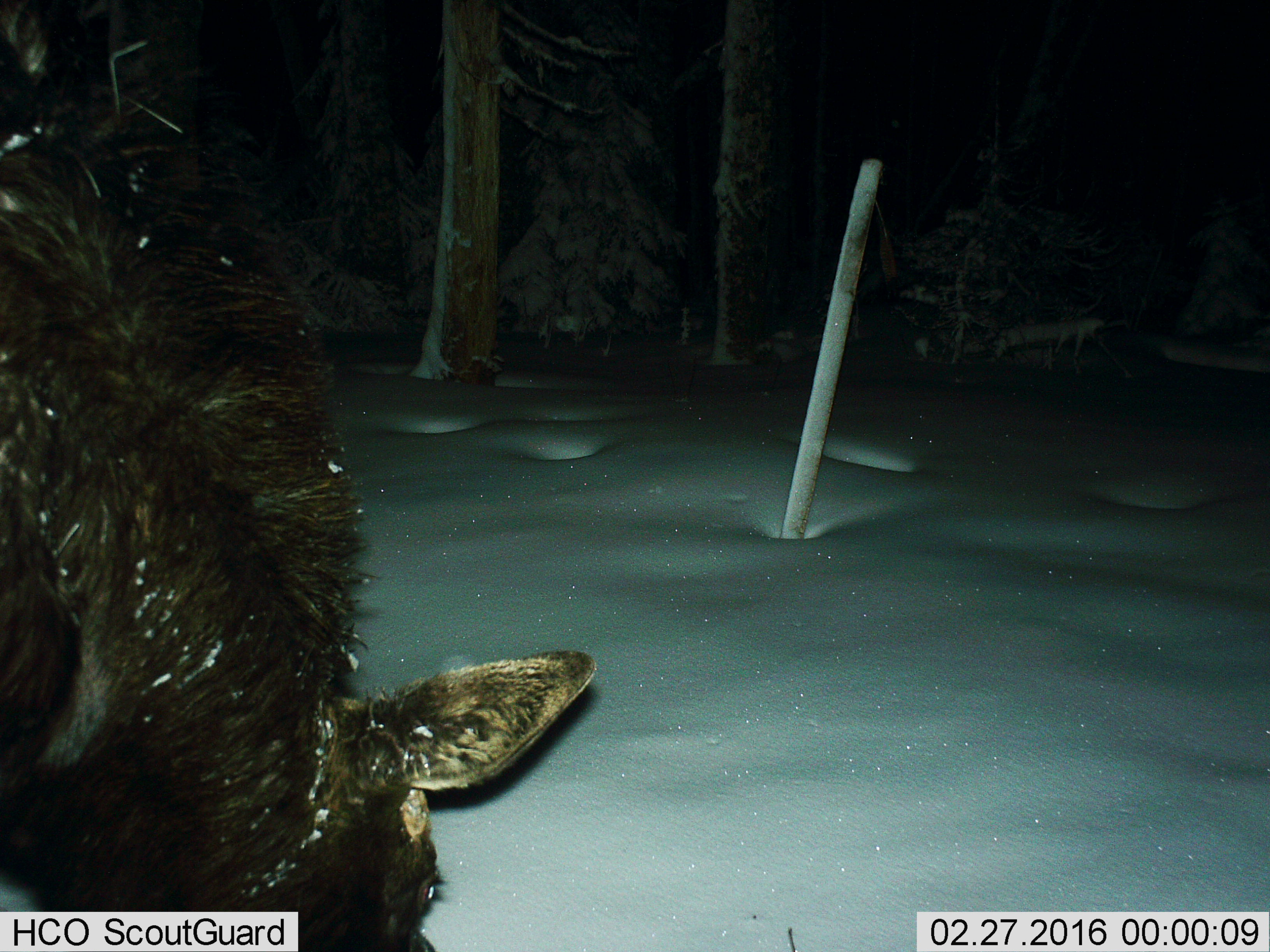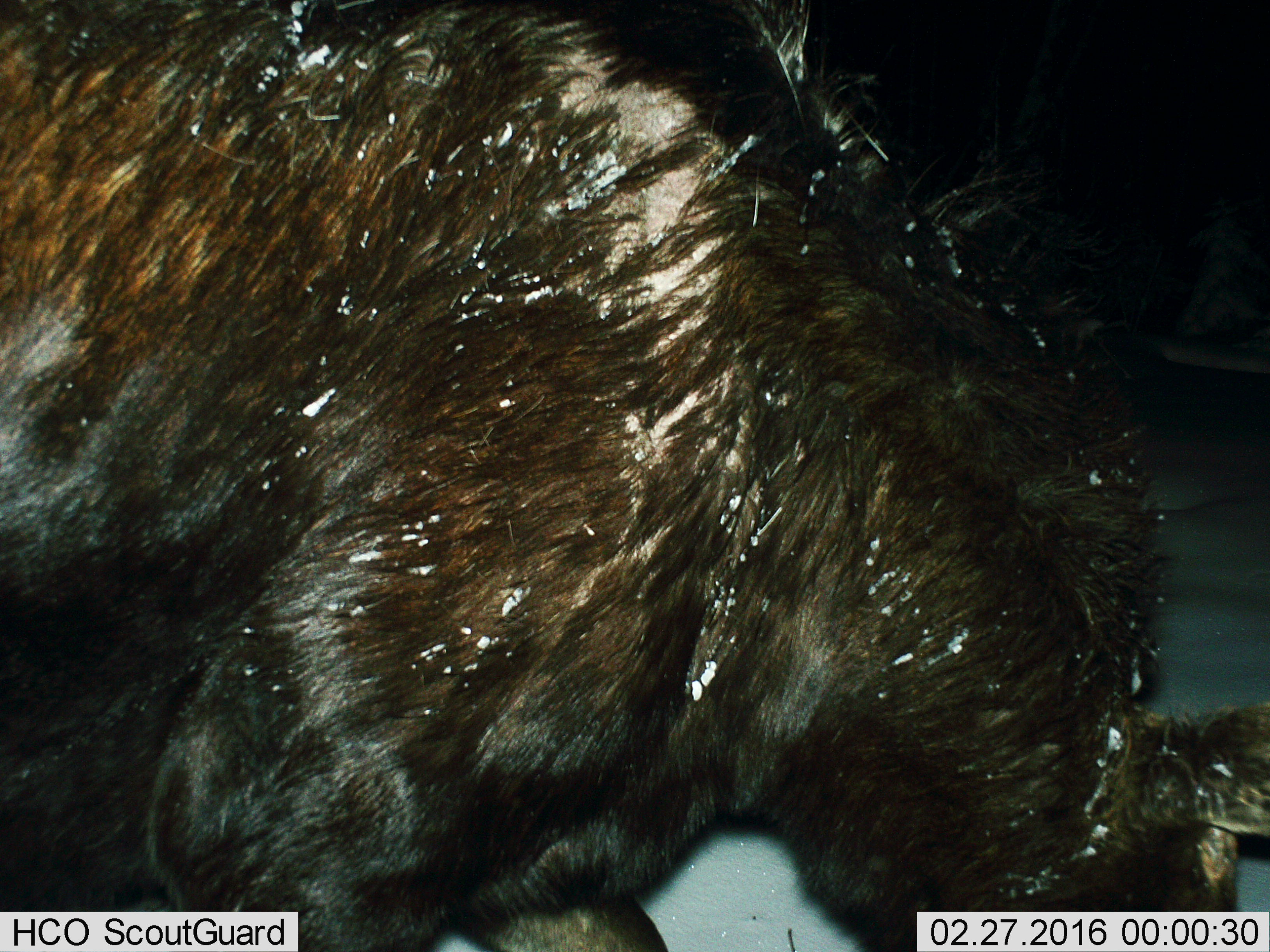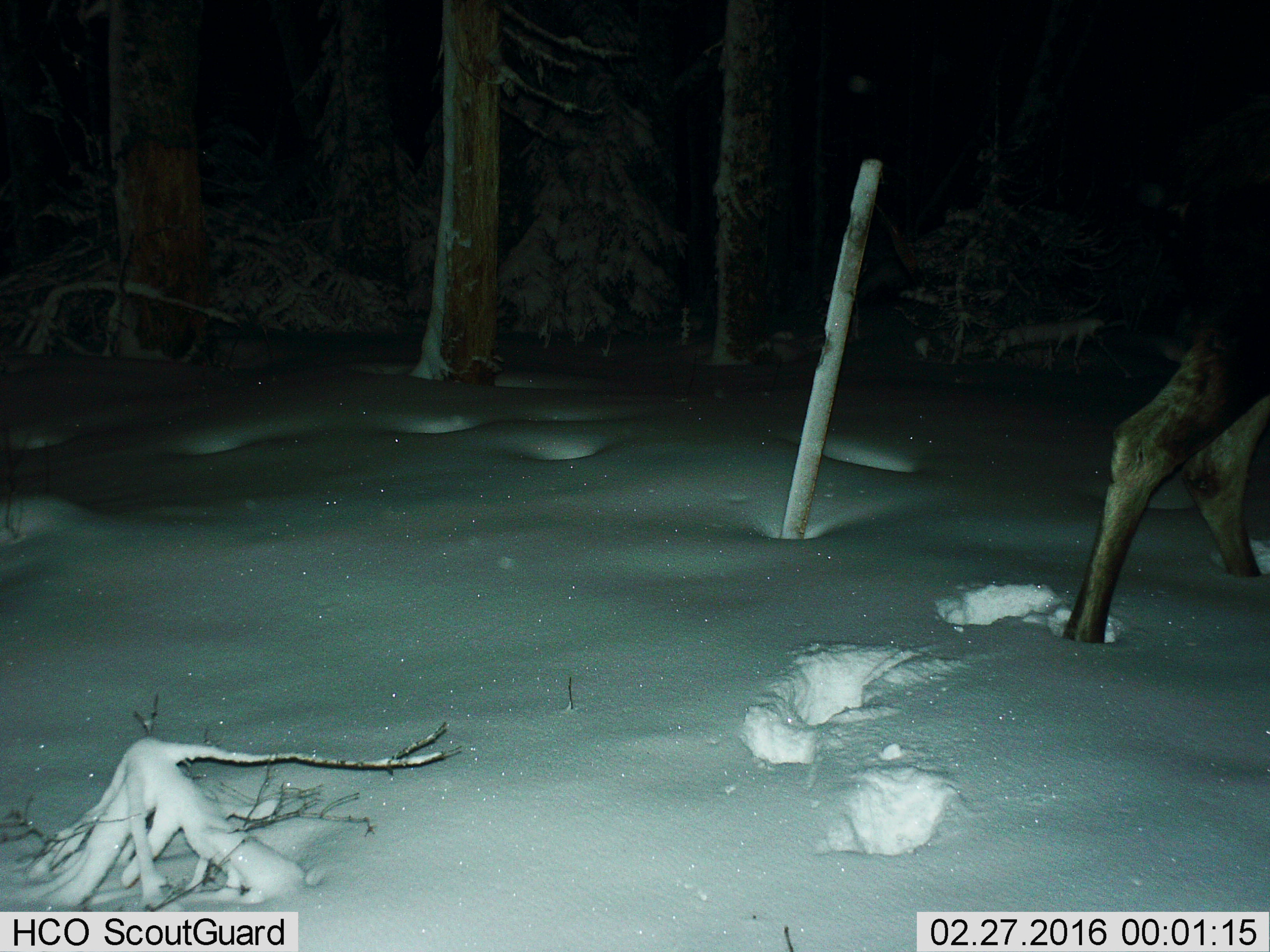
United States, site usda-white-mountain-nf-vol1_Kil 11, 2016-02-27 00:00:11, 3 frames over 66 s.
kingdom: Animalia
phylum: Chordata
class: Mammalia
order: Artiodactyla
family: Cervidae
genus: Alces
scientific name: Alces alces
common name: moose